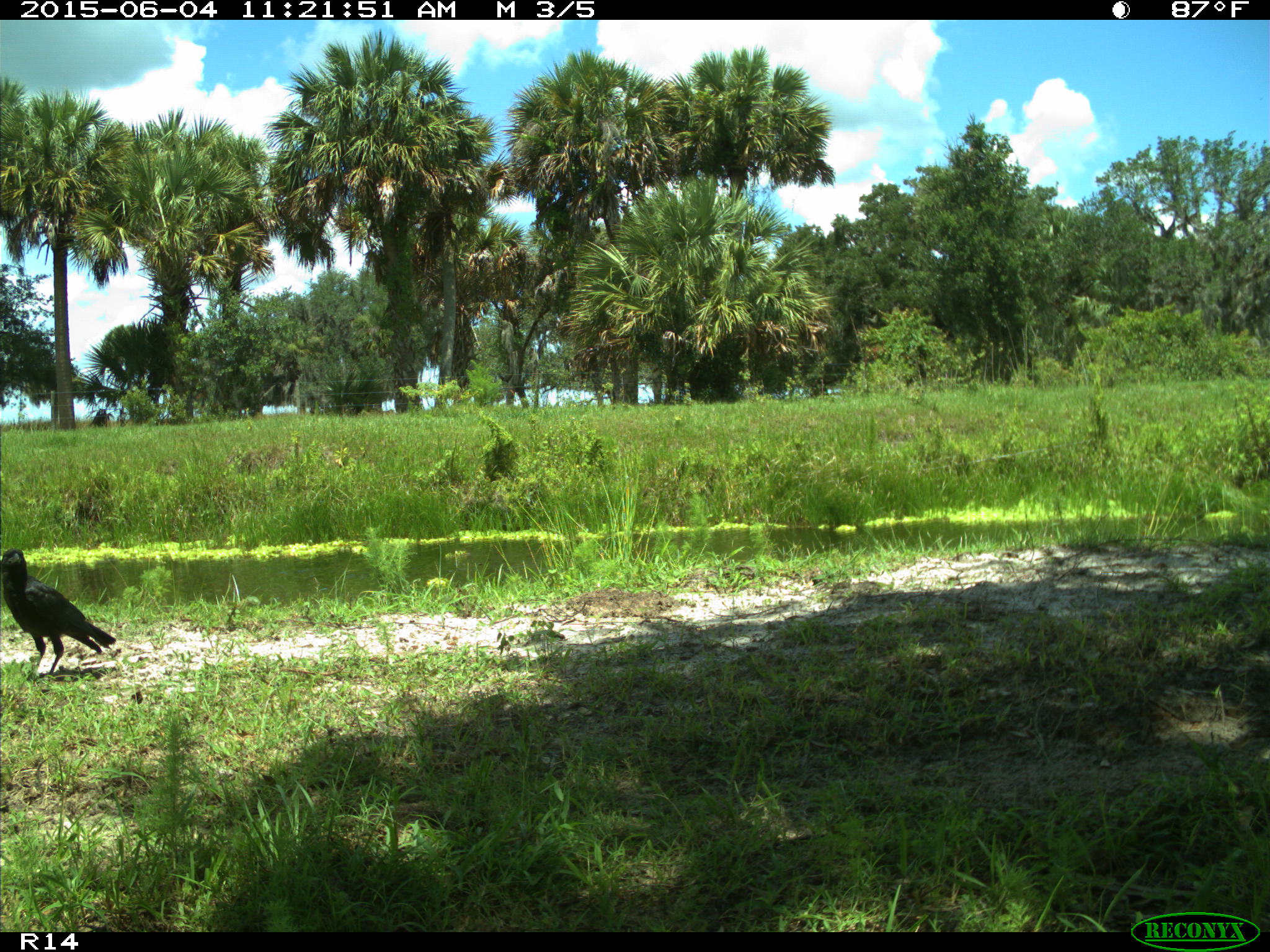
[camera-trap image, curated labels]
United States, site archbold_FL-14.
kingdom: Animalia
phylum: Chordata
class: Aves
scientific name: Aves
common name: birds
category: unidentified bird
Unidentified bird (birds) (Aves).